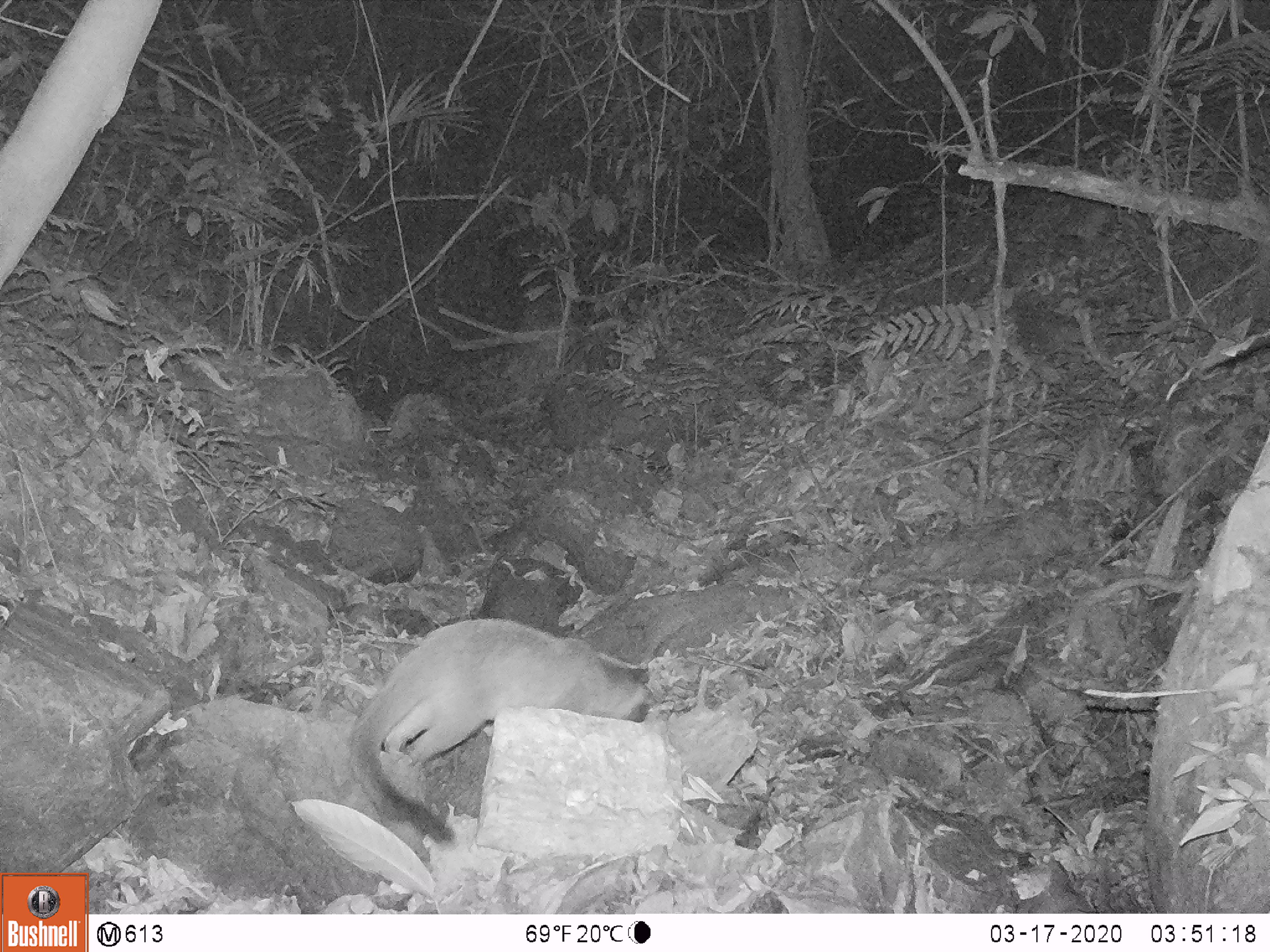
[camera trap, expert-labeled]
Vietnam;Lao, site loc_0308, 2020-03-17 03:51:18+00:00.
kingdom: Animalia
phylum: Chordata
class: Mammalia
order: Carnivora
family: Viverridae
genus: Paguma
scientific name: Paguma larvata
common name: masked palm civet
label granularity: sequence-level